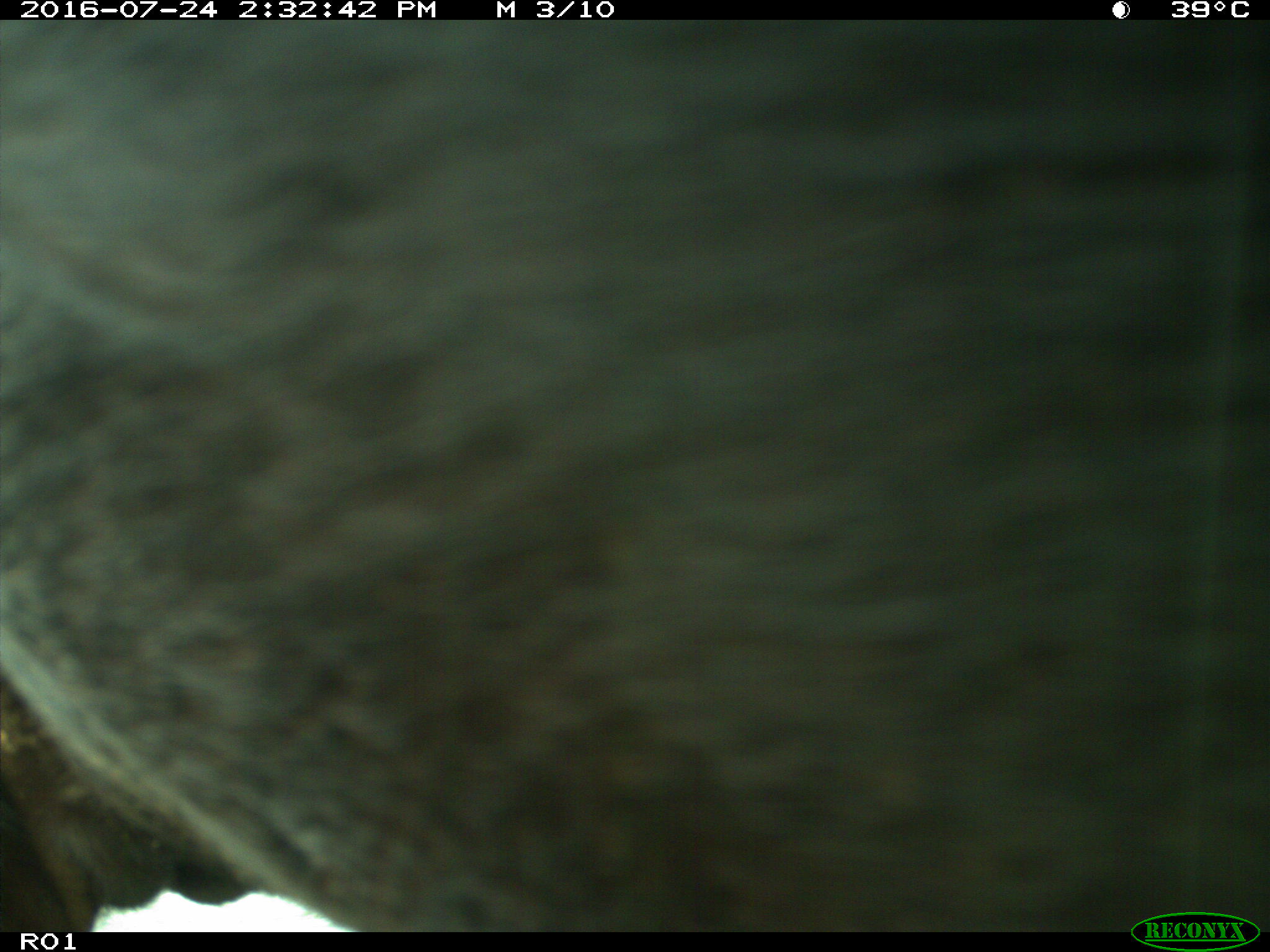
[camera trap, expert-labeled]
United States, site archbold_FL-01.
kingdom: Animalia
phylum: Chordata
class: Mammalia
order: Artiodactyla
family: Bovidae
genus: Bos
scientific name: Bos taurus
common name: domestic cow